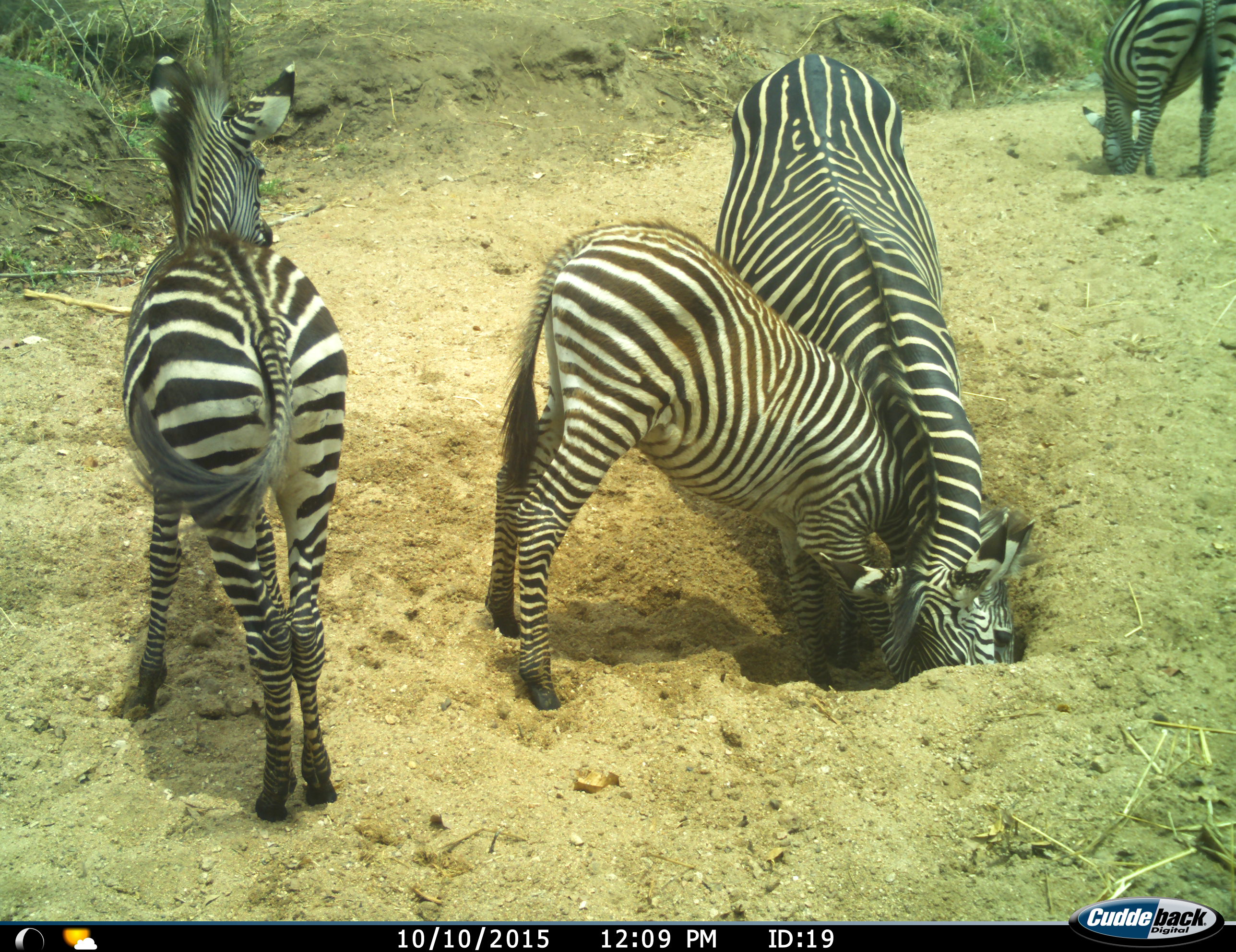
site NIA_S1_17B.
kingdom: Animalia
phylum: Chordata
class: Mammalia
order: Perissodactyla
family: Equidae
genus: Equus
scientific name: Equus quagga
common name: plains zebra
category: zebraplains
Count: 4.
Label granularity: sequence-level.